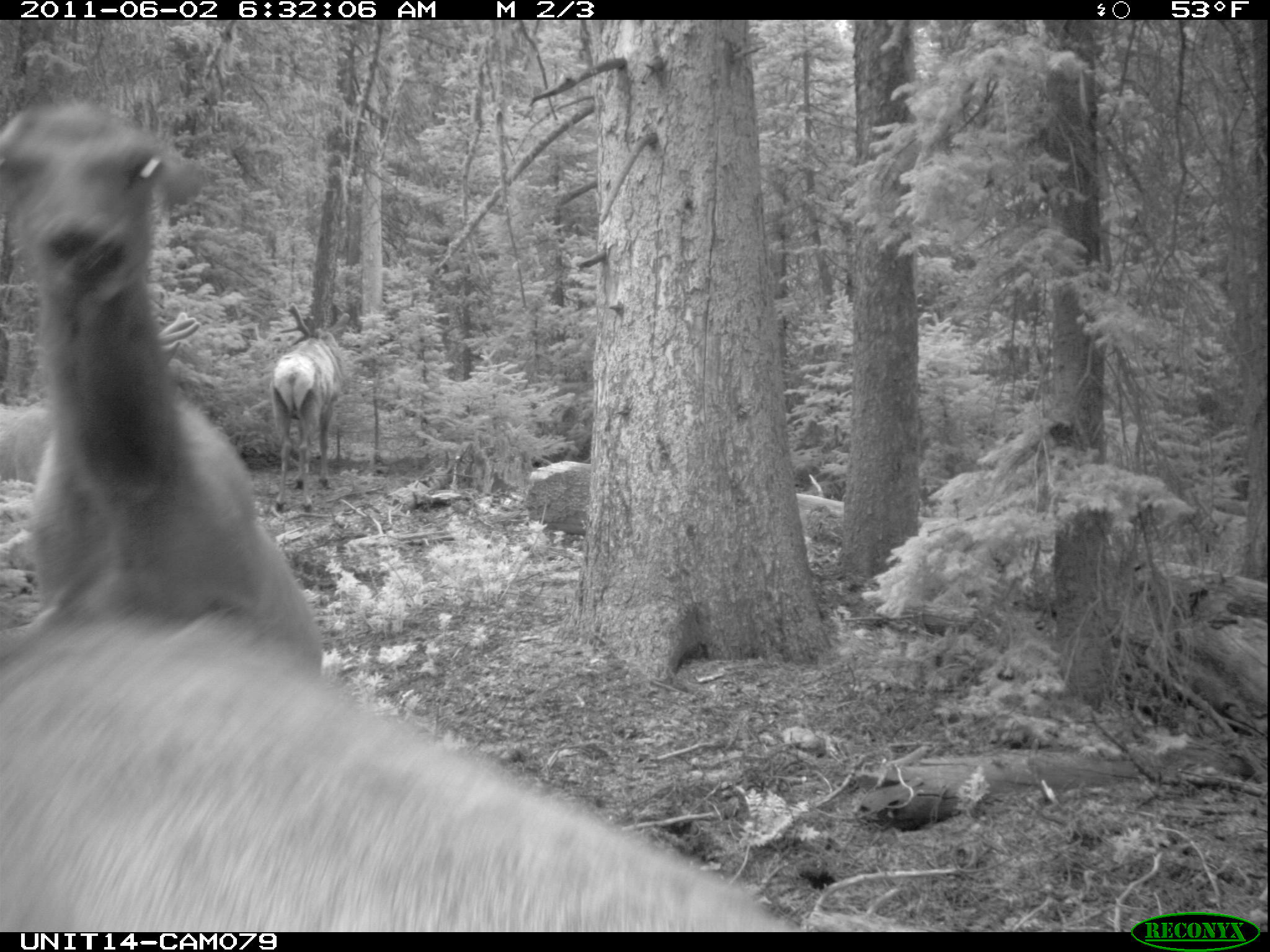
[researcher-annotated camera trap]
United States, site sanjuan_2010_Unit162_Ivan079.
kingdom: Animalia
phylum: Chordata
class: Mammalia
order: Artiodactyla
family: Cervidae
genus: Cervus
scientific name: Cervus elaphus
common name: red deer